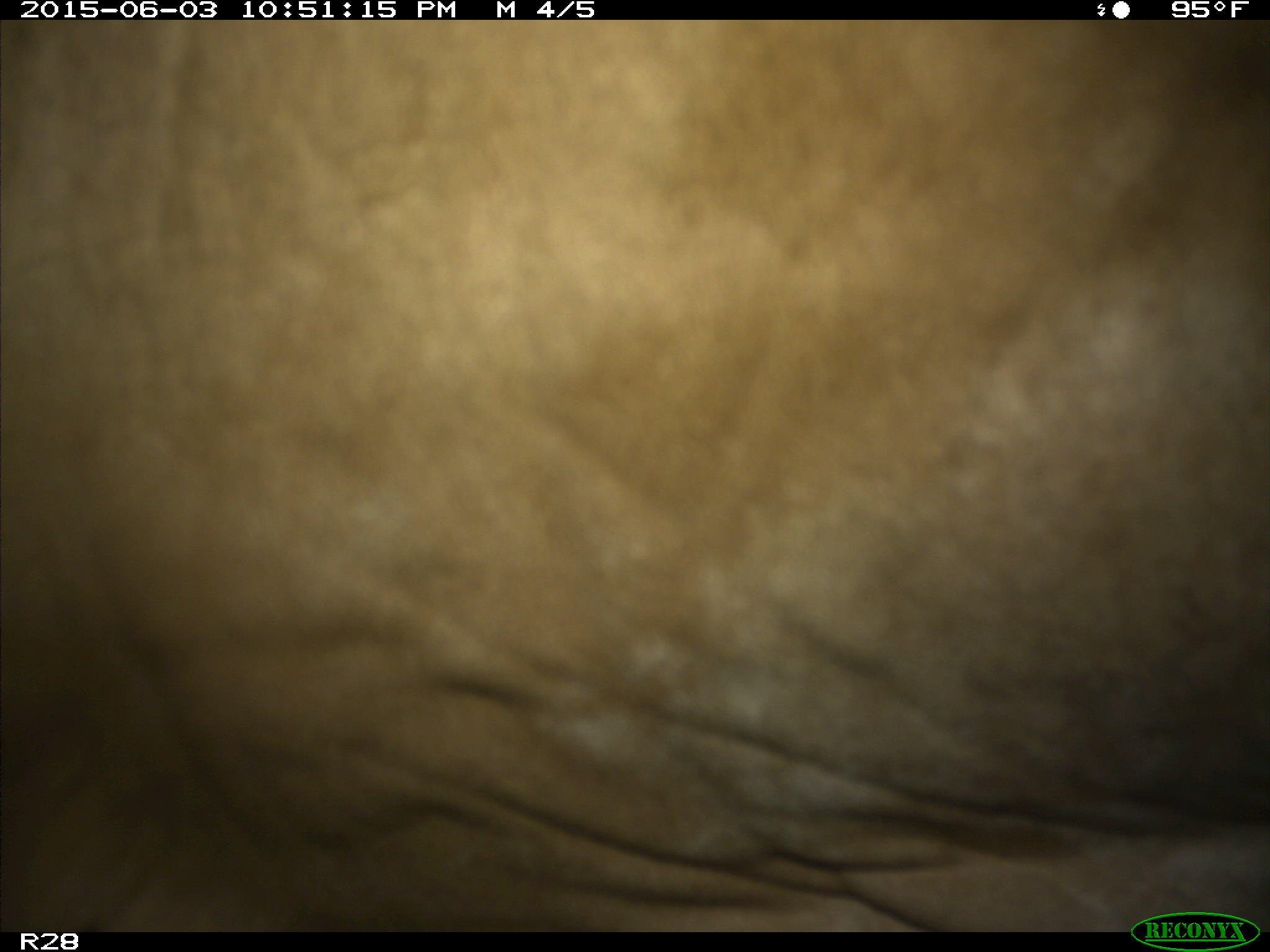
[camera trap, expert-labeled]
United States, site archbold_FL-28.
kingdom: Animalia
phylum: Chordata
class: Mammalia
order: Artiodactyla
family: Bovidae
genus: Bos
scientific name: Bos taurus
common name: domestic cow